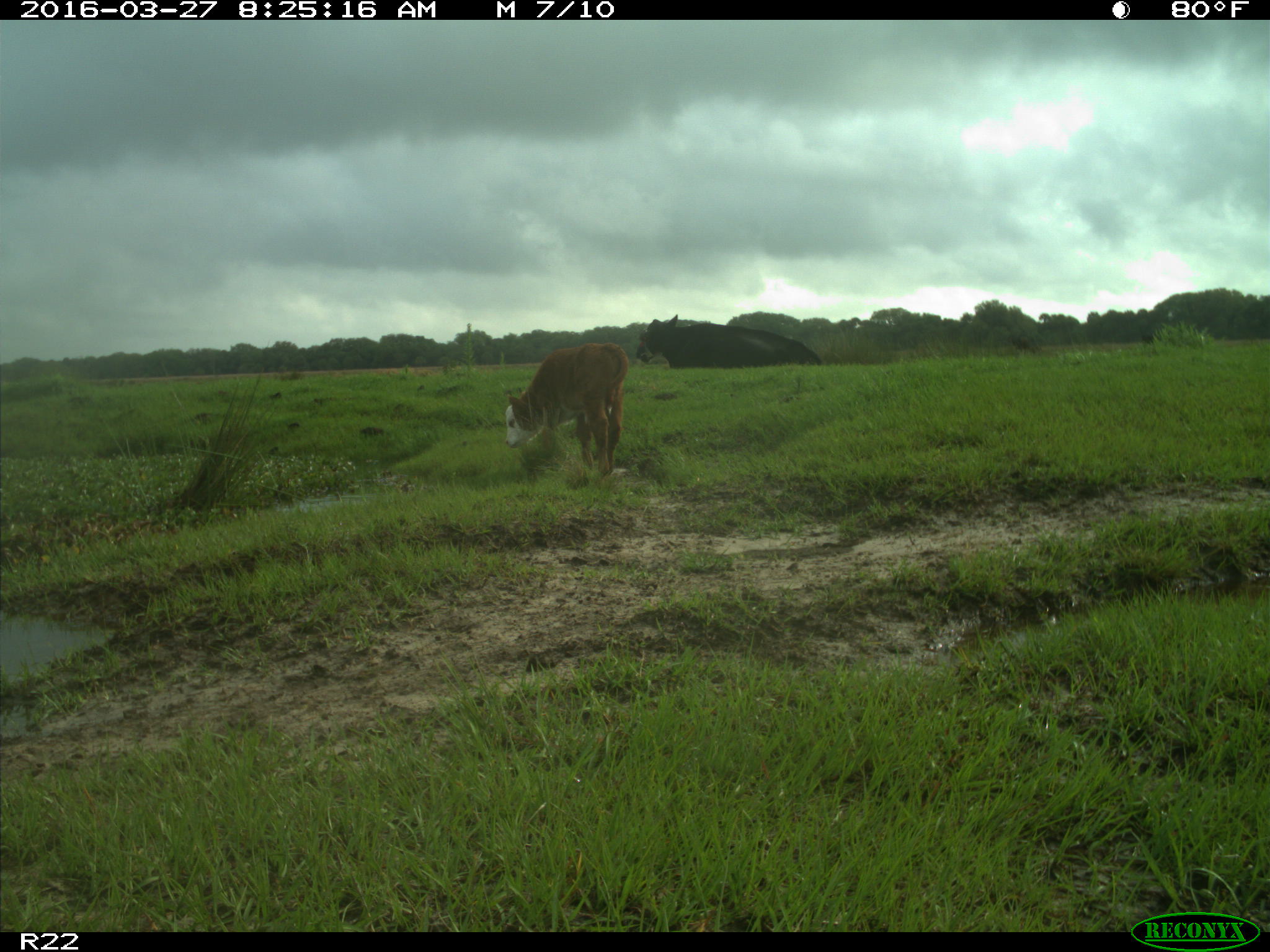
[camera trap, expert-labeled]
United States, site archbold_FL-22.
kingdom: Animalia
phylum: Chordata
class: Mammalia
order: Artiodactyla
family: Bovidae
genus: Bos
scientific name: Bos taurus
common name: domestic cow